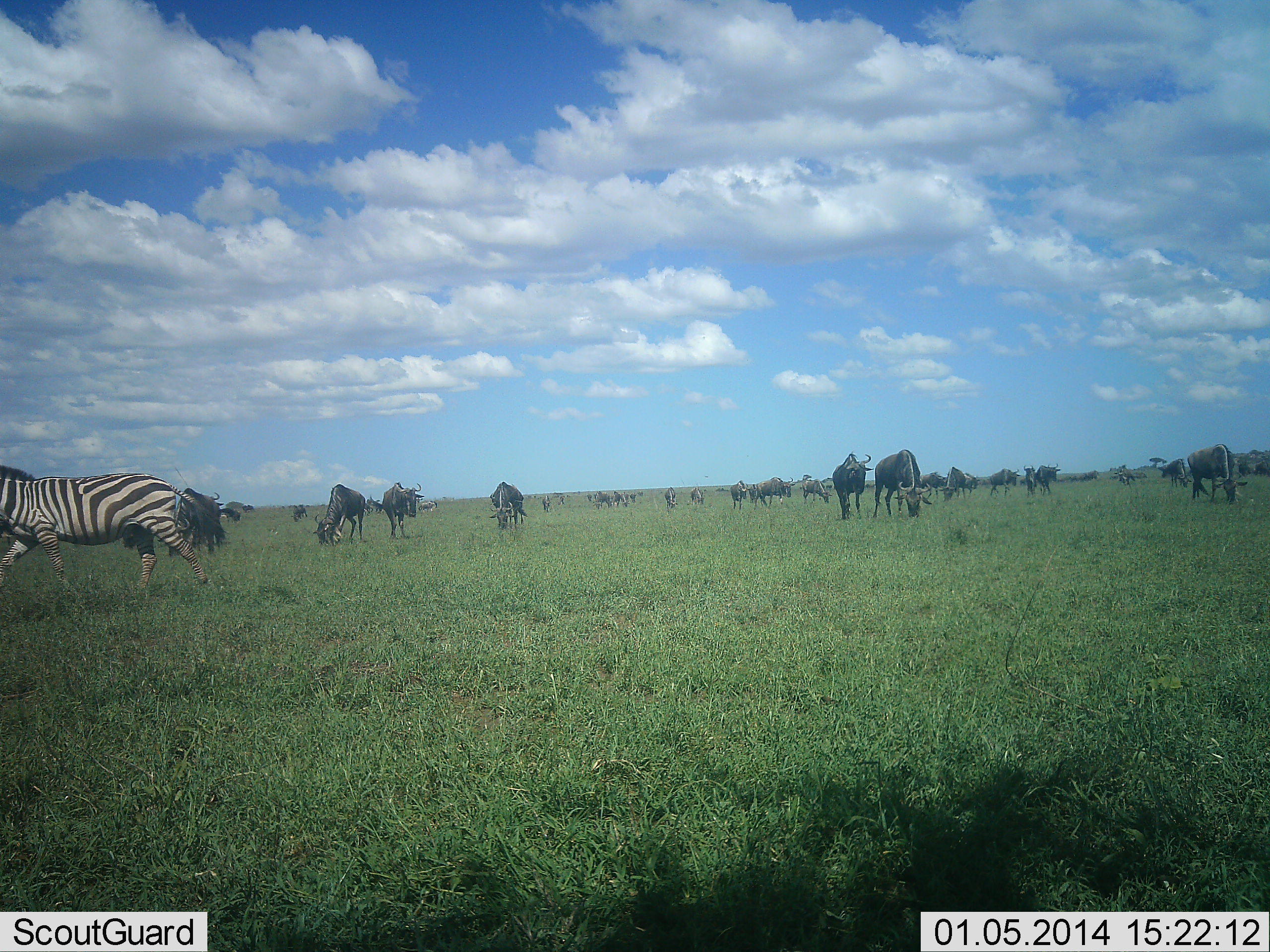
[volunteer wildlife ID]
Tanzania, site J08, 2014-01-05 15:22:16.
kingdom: Animalia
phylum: Chordata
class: Mammalia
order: Artiodactyla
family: Bovidae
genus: Connochaetes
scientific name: Connochaetes taurinus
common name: blue wildebeest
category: wildebeest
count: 11-50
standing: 50%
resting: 0%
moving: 50%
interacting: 0%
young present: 0%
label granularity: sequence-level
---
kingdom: Animalia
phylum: Chordata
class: Mammalia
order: Perissodactyla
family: Equidae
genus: Equus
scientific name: Equus quagga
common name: plains zebra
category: zebra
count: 1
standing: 10%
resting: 0%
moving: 100%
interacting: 0%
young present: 0%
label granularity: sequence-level